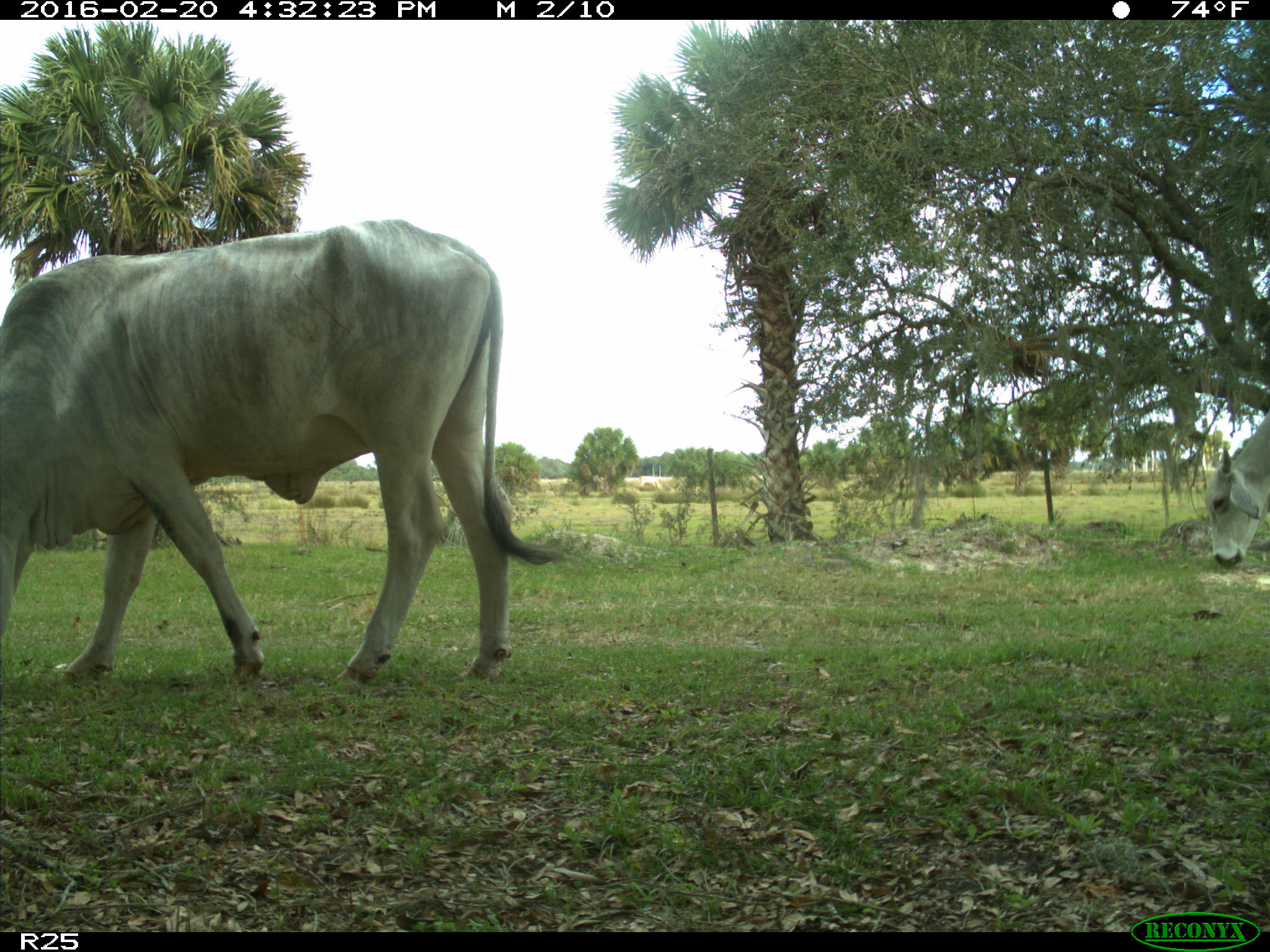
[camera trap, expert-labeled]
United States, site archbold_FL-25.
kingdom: Animalia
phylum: Chordata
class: Mammalia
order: Artiodactyla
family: Bovidae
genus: Bos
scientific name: Bos taurus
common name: domestic cow